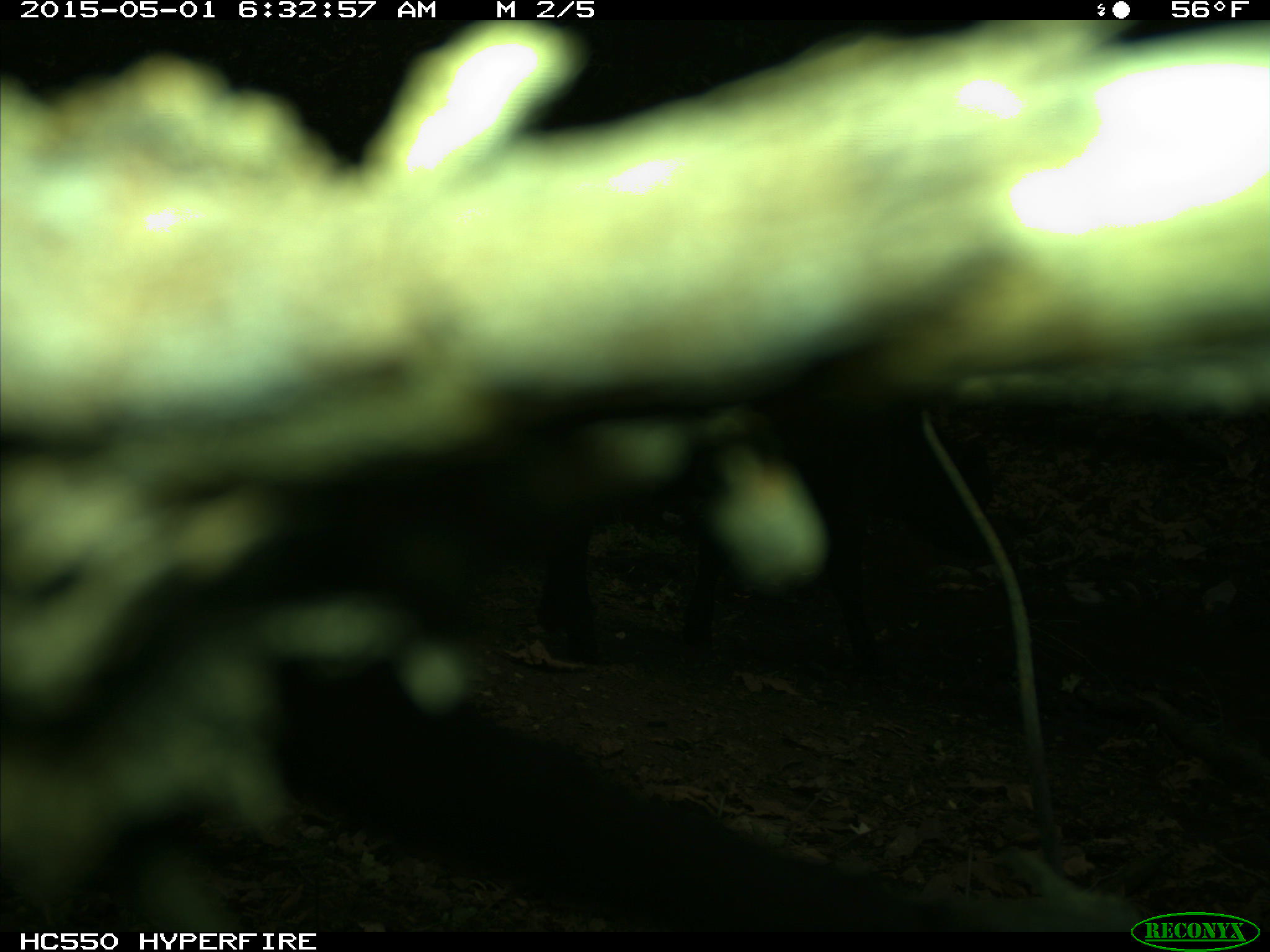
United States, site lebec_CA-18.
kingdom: Animalia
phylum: Chordata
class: Mammalia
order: Artiodactyla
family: Bovidae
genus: Bos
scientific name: Bos taurus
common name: domestic cow